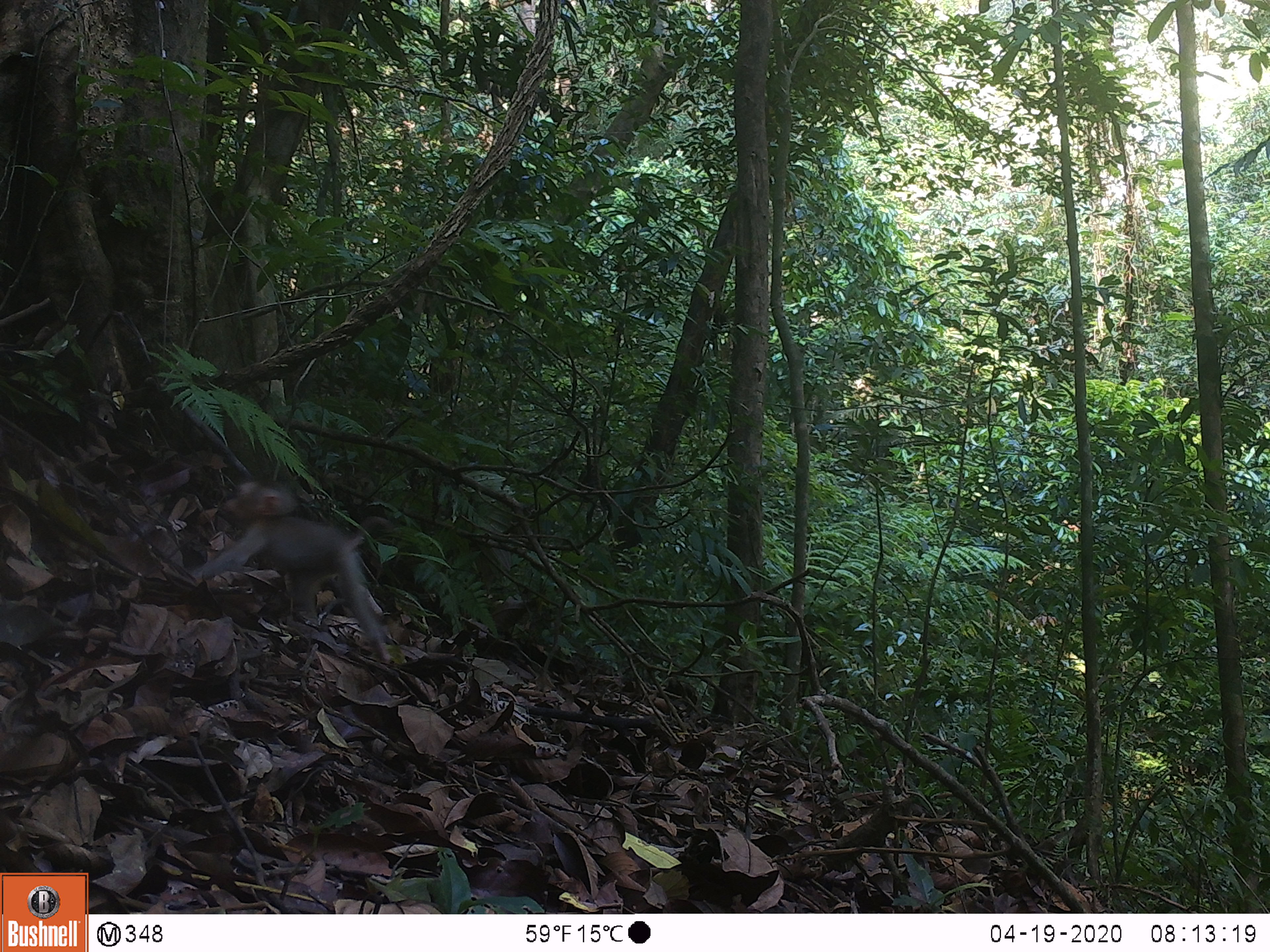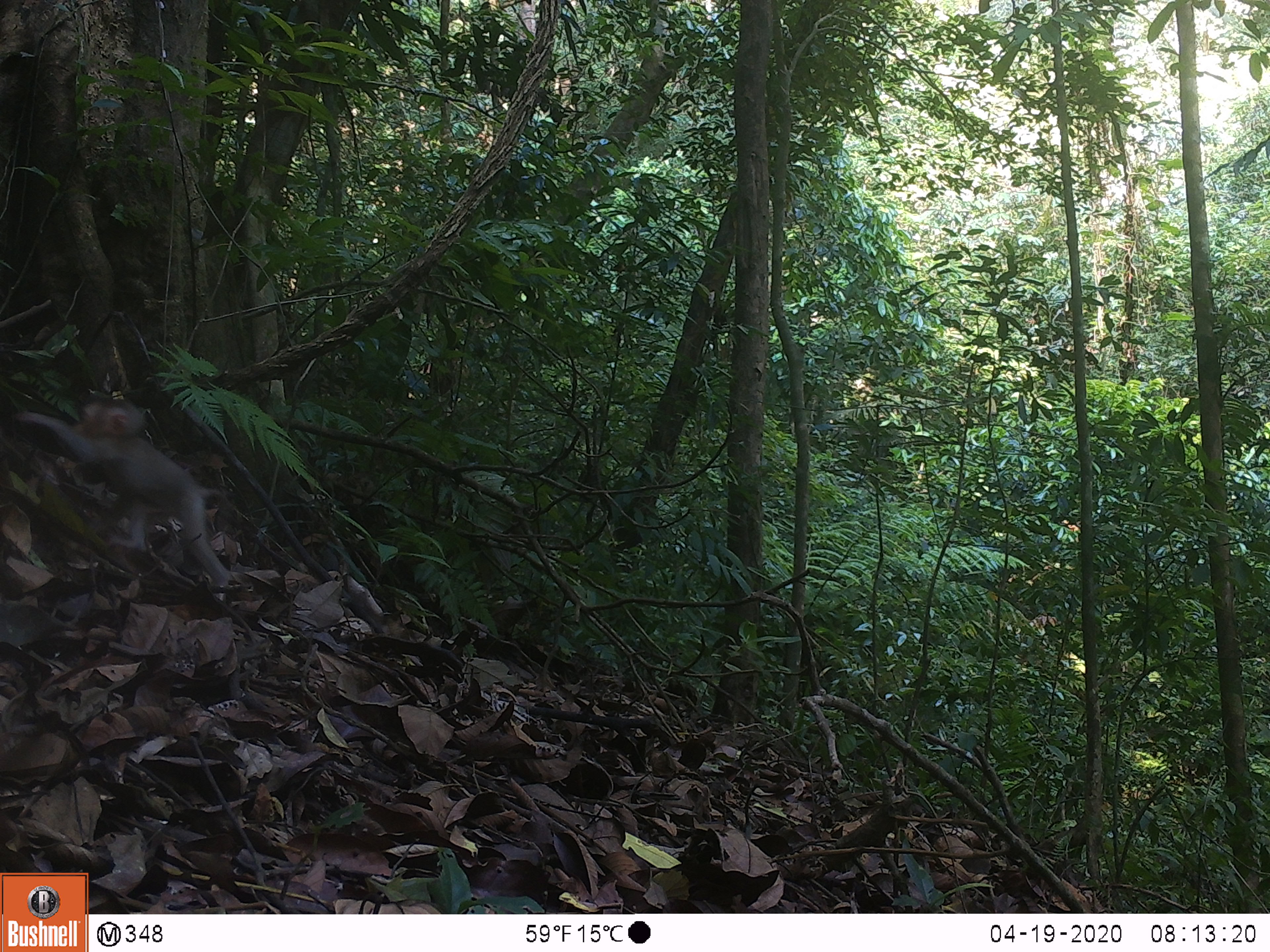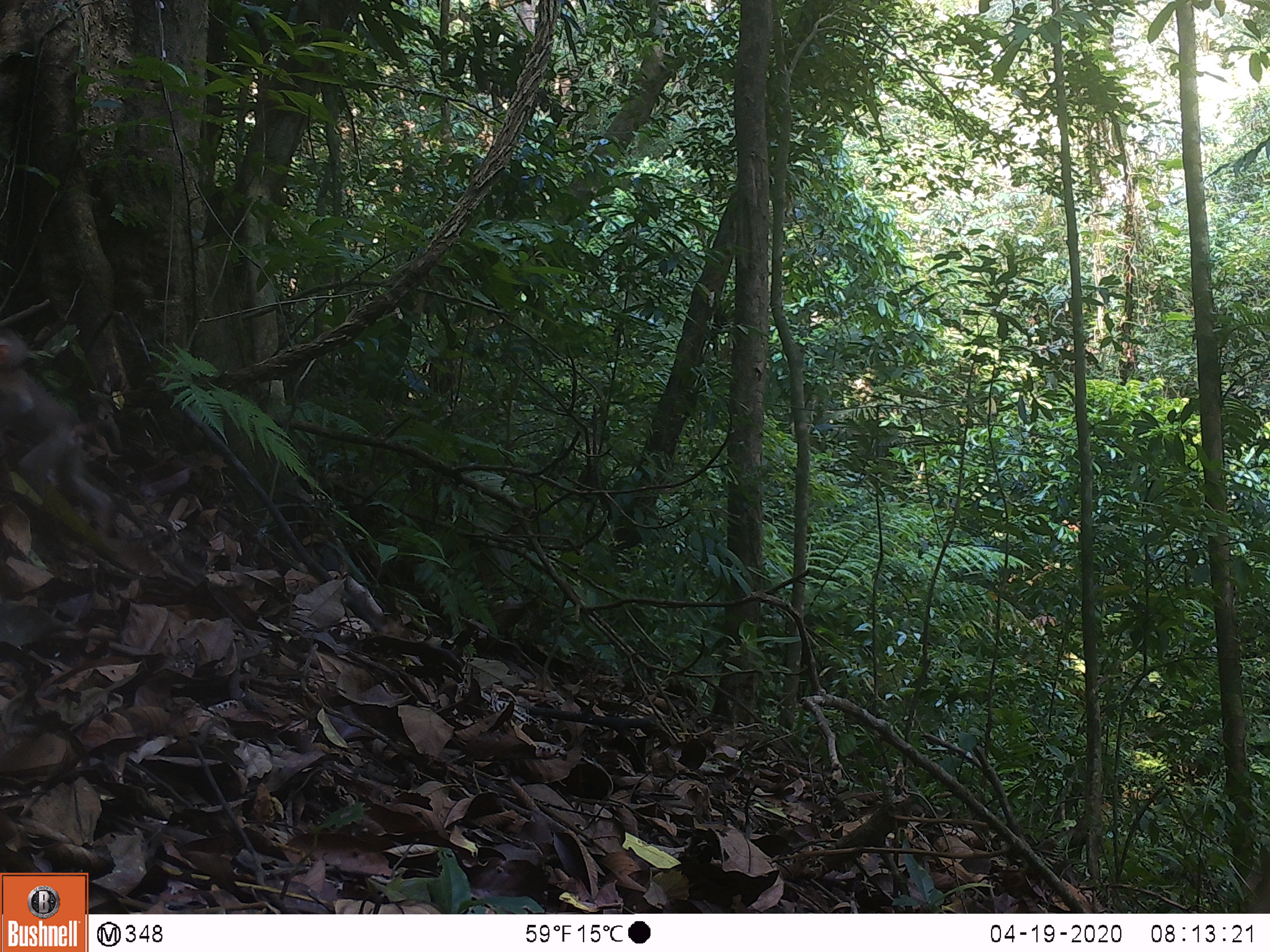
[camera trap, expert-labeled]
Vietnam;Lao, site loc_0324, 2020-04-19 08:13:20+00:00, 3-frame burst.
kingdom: Animalia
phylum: Chordata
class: Mammalia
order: Primates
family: Cercopithecidae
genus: Macaca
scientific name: Macaca nemestrina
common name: pig-tailed macaque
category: pig tailed macaque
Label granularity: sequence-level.